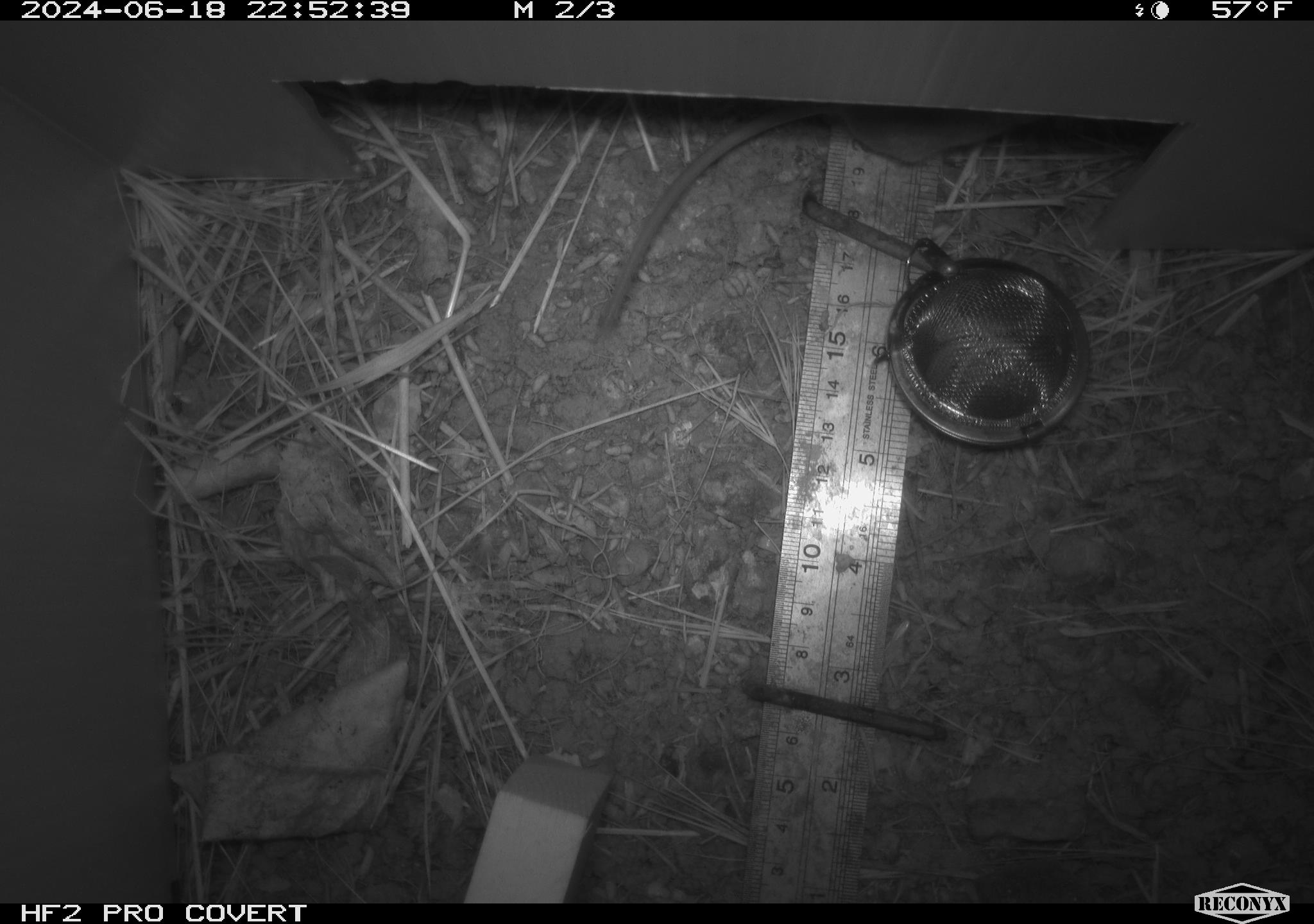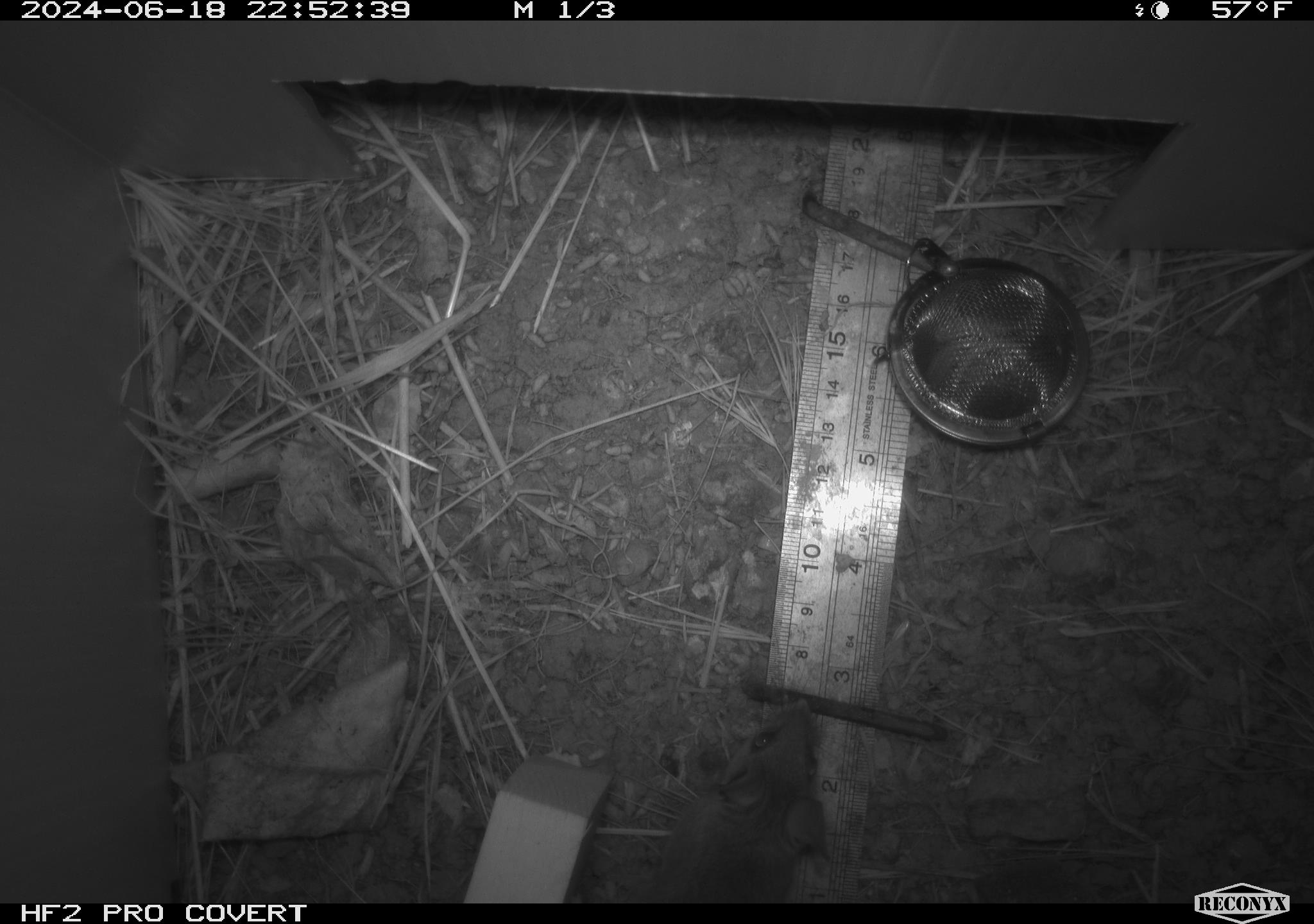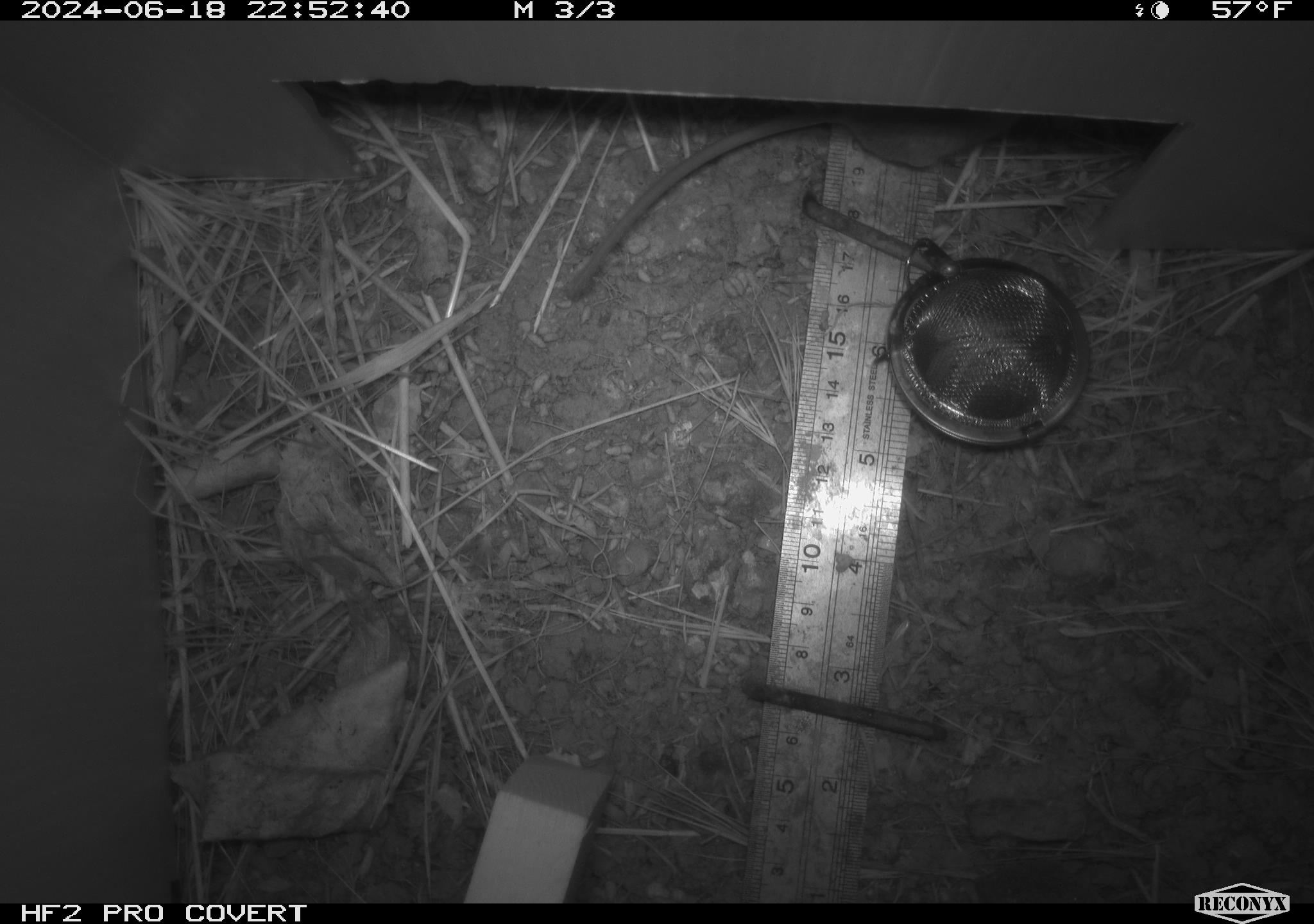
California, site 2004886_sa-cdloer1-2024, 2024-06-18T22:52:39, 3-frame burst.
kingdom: Animalia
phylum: Chordata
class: Mammalia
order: Rodentia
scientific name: Rodentia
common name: mouse species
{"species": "mouse species (Rodentia)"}